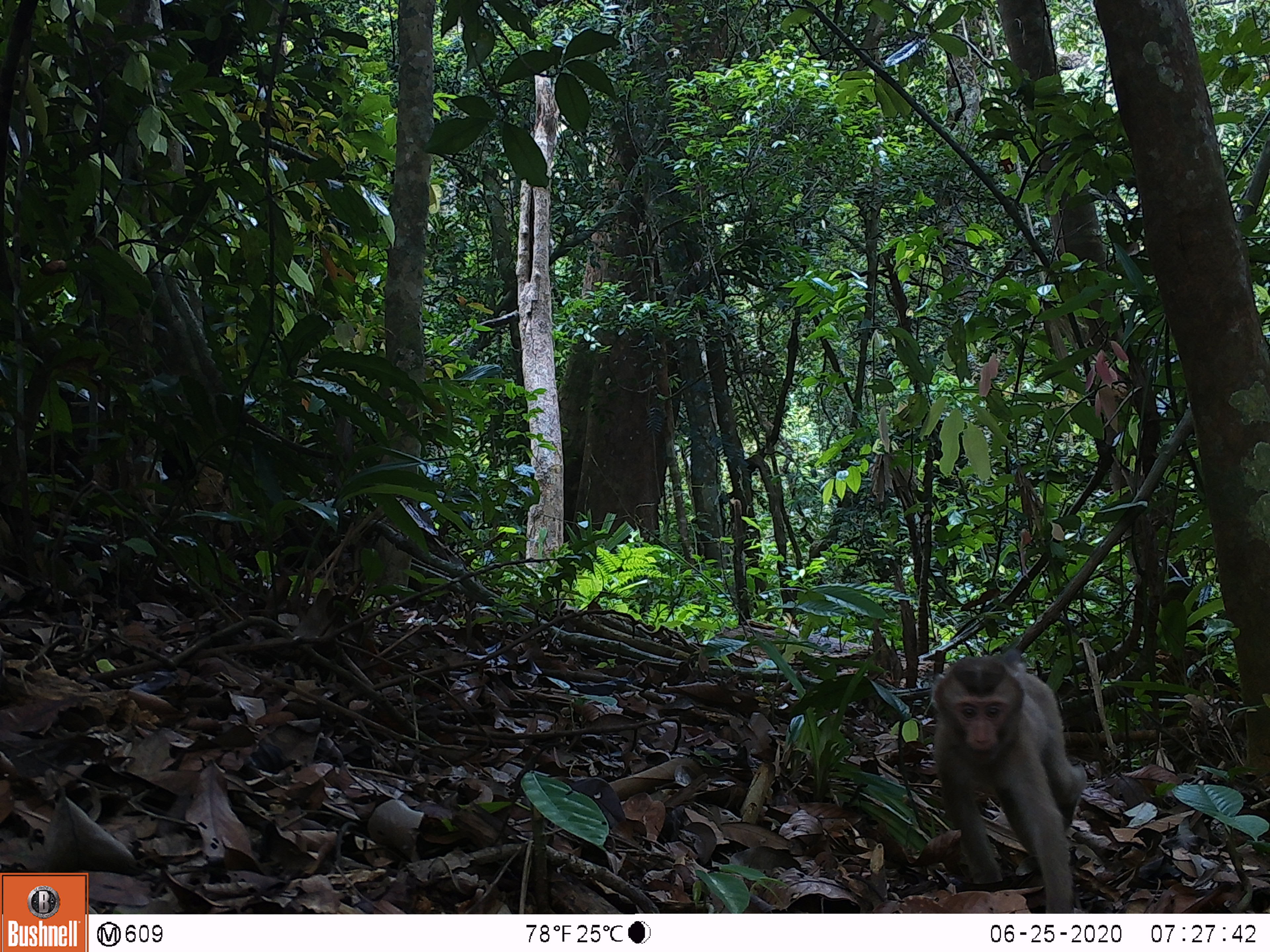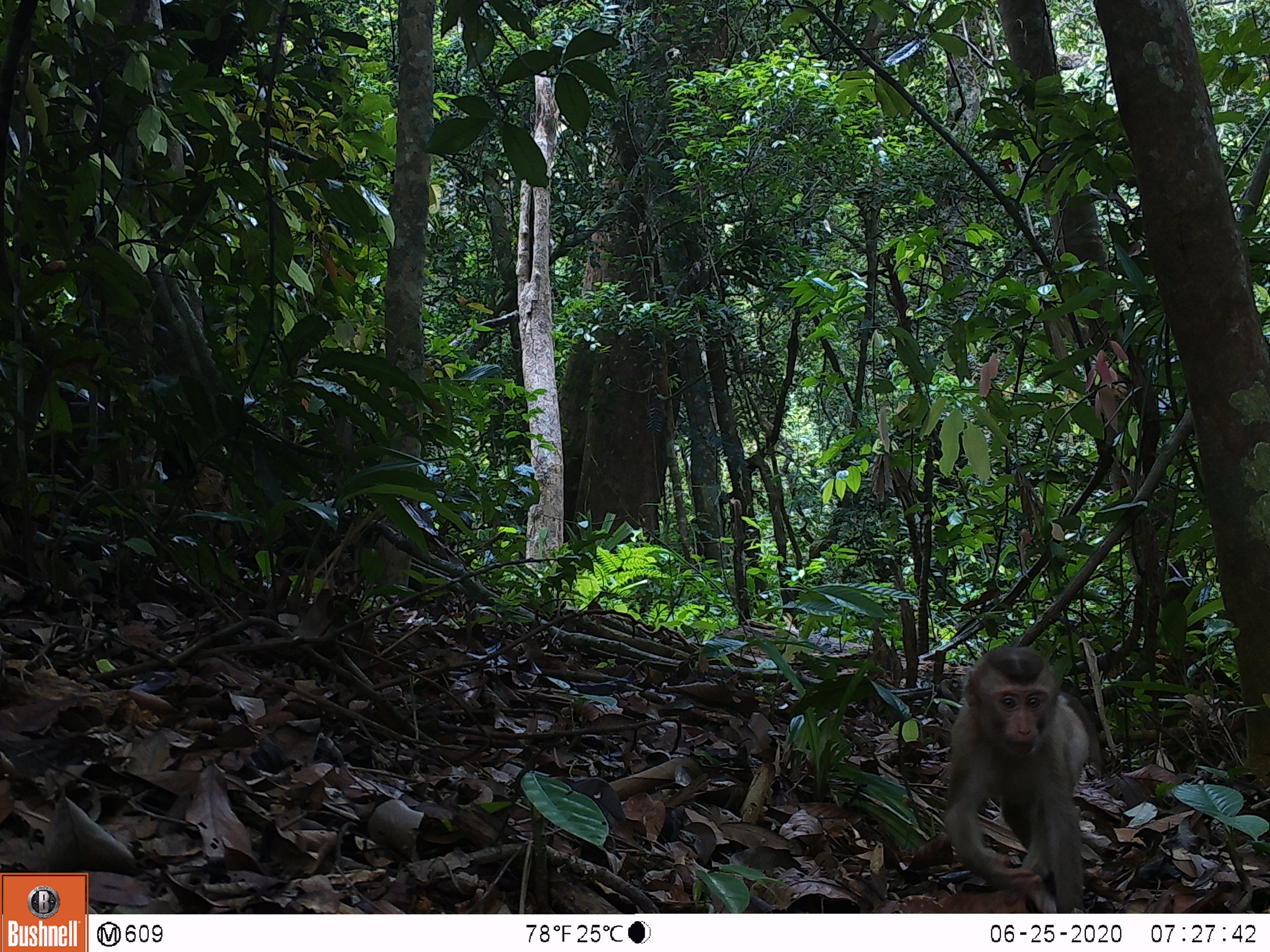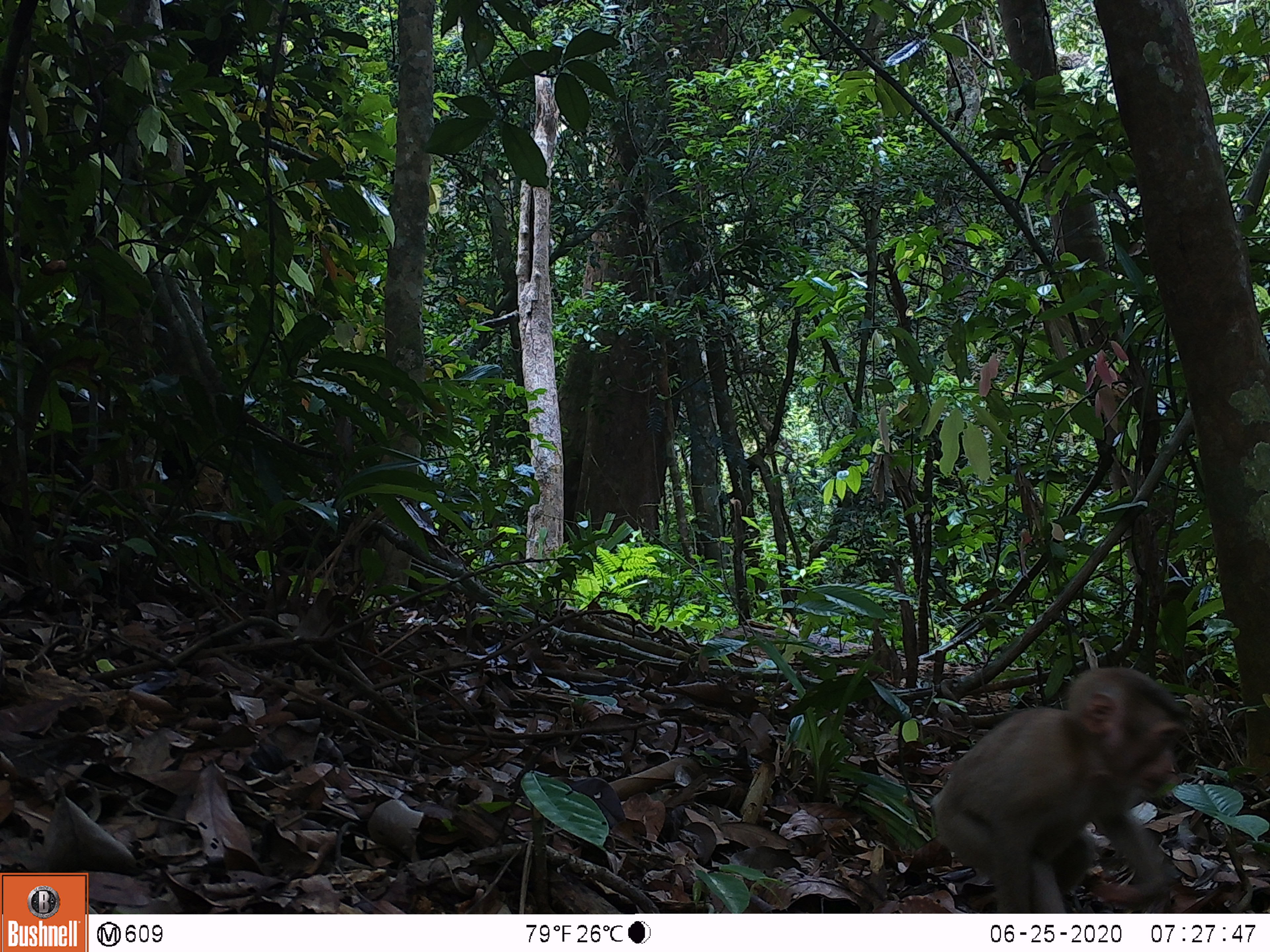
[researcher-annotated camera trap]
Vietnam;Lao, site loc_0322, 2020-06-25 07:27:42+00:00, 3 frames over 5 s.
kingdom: Animalia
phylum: Chordata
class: Mammalia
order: Primates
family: Cercopithecidae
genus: Macaca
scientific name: Macaca nemestrina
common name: pig-tailed macaque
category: pig tailed macaque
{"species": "pig tailed macaque (pig-tailed macaque) (Macaca nemestrina)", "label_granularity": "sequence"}